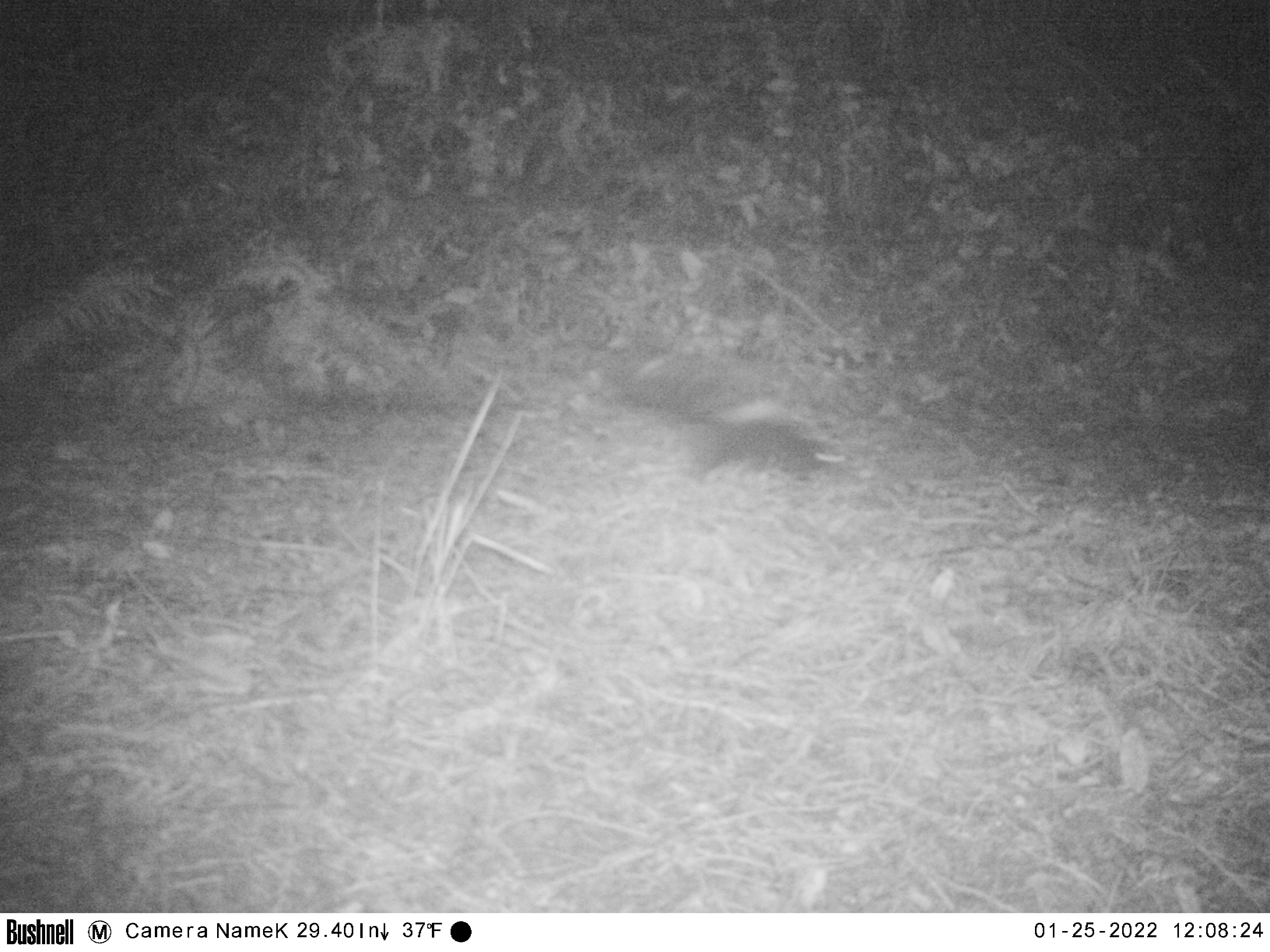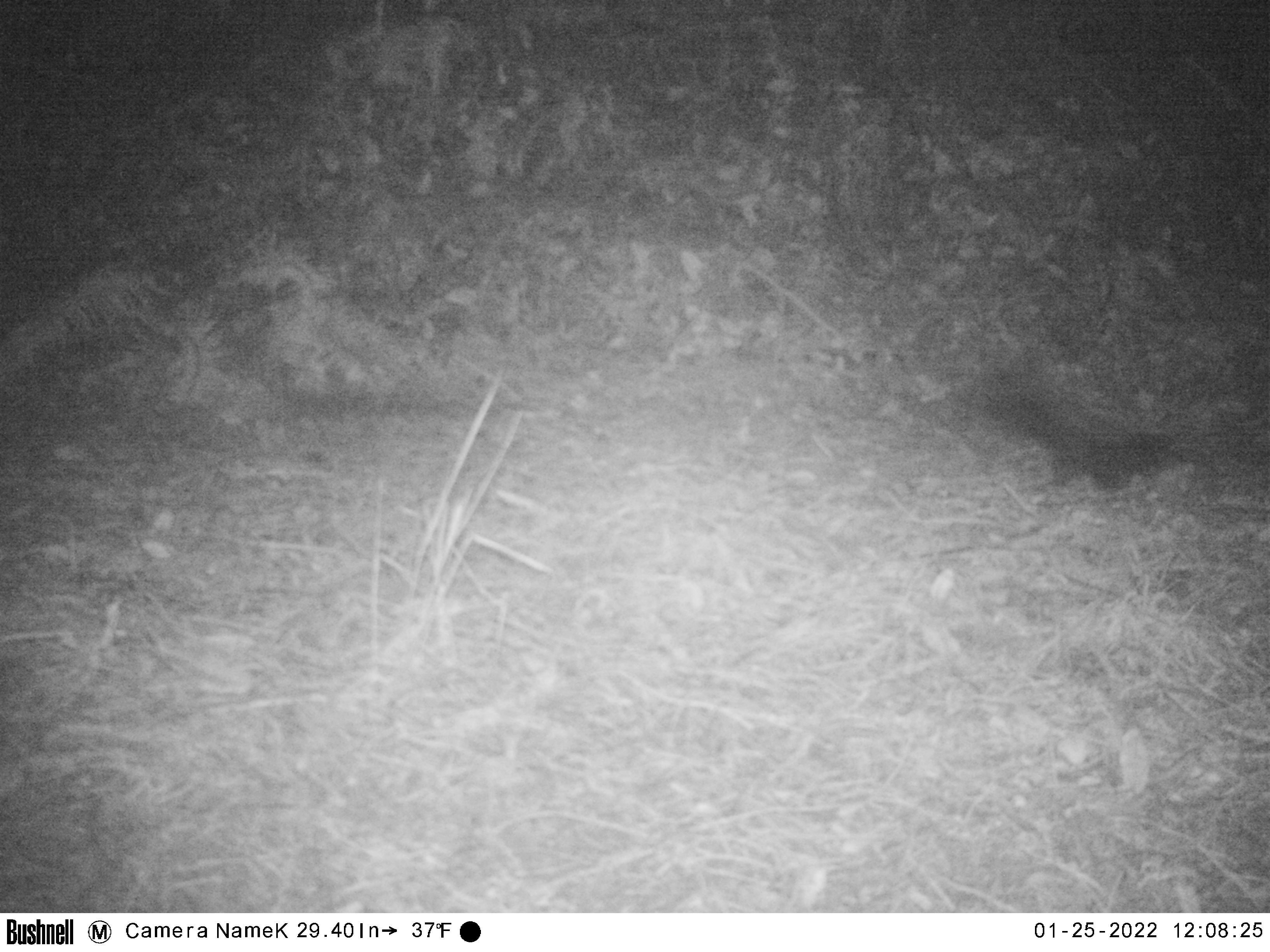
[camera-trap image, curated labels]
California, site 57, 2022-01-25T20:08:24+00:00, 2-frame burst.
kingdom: Animalia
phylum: Chordata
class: Mammalia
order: Carnivora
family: Mephitidae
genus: Mephitis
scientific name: Mephitis mephitis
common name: striped skunk